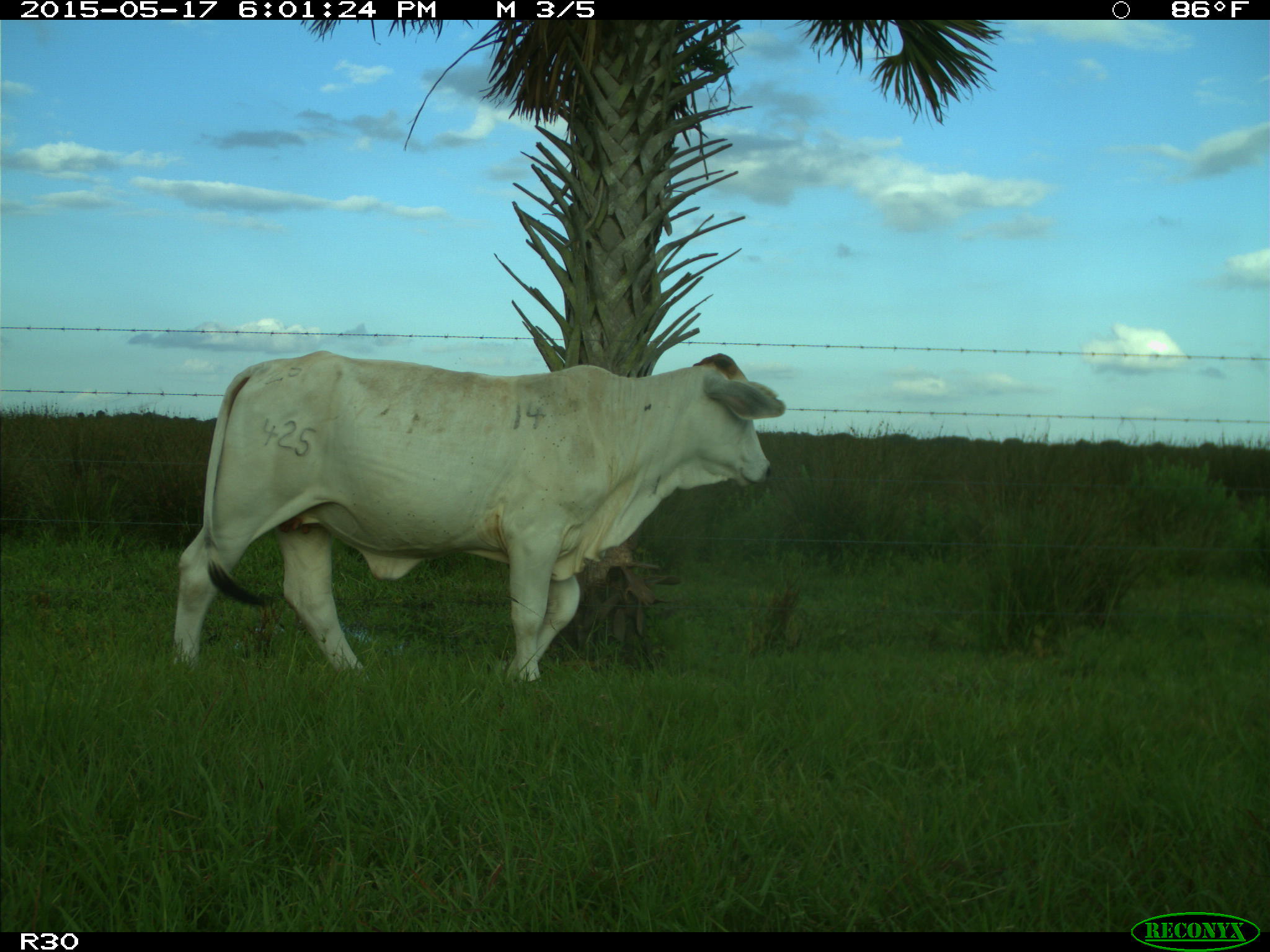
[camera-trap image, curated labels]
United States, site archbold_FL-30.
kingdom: Animalia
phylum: Chordata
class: Mammalia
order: Artiodactyla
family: Bovidae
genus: Bos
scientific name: Bos taurus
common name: domestic cow